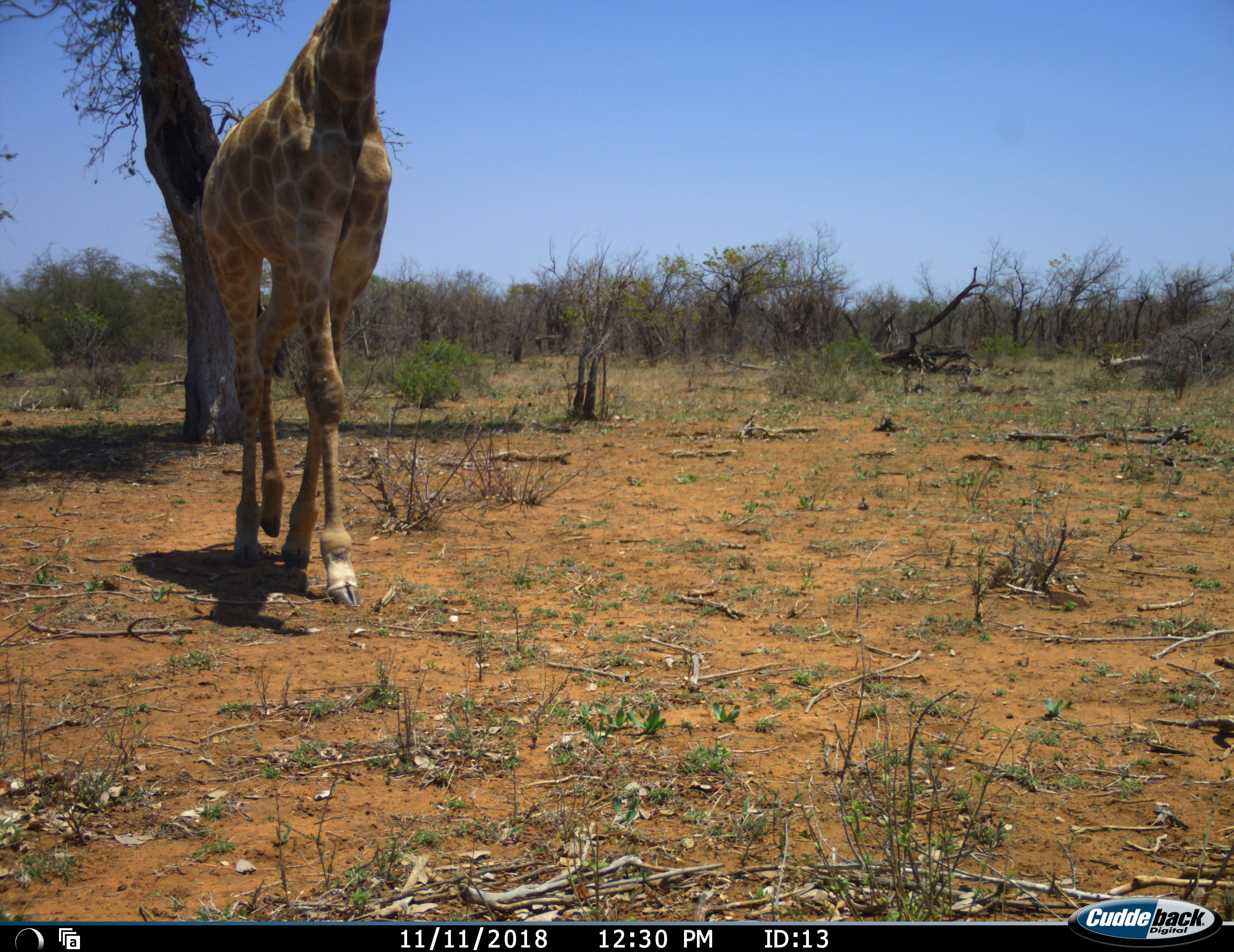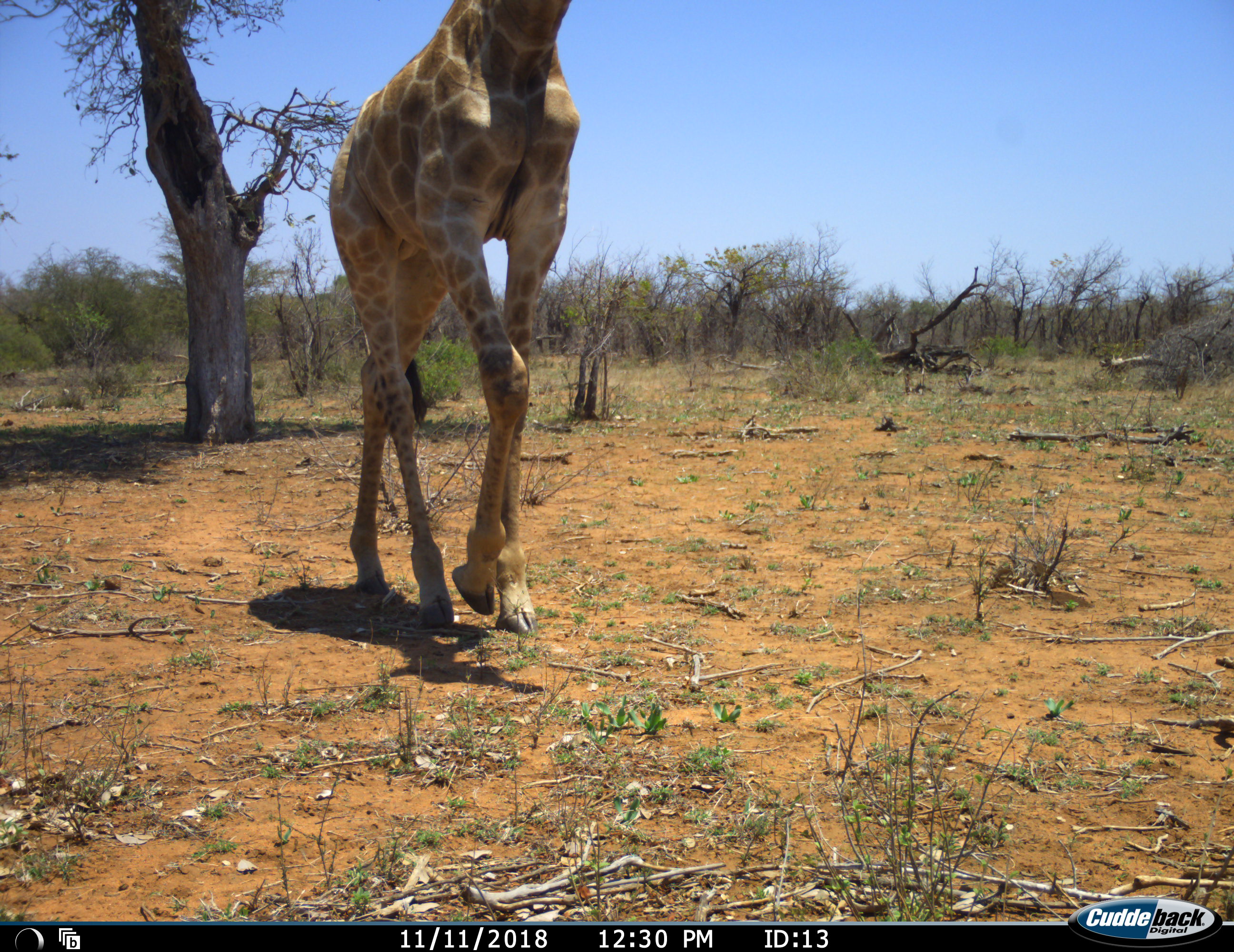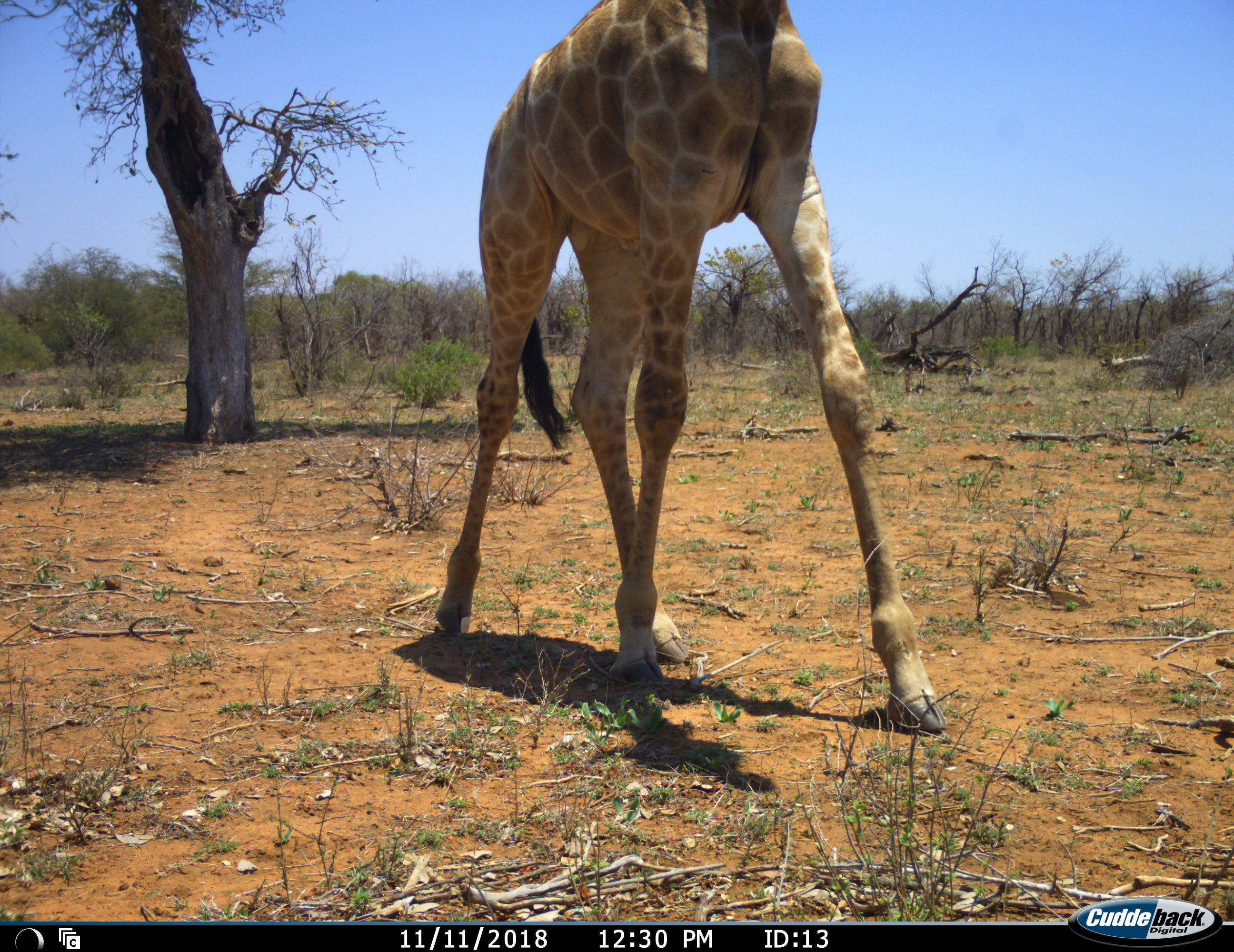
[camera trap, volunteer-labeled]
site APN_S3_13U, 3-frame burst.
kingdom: Animalia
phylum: Chordata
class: Mammalia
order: Artiodactyla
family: Giraffidae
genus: Giraffa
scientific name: Giraffa camelopardalis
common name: giraffe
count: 1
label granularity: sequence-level